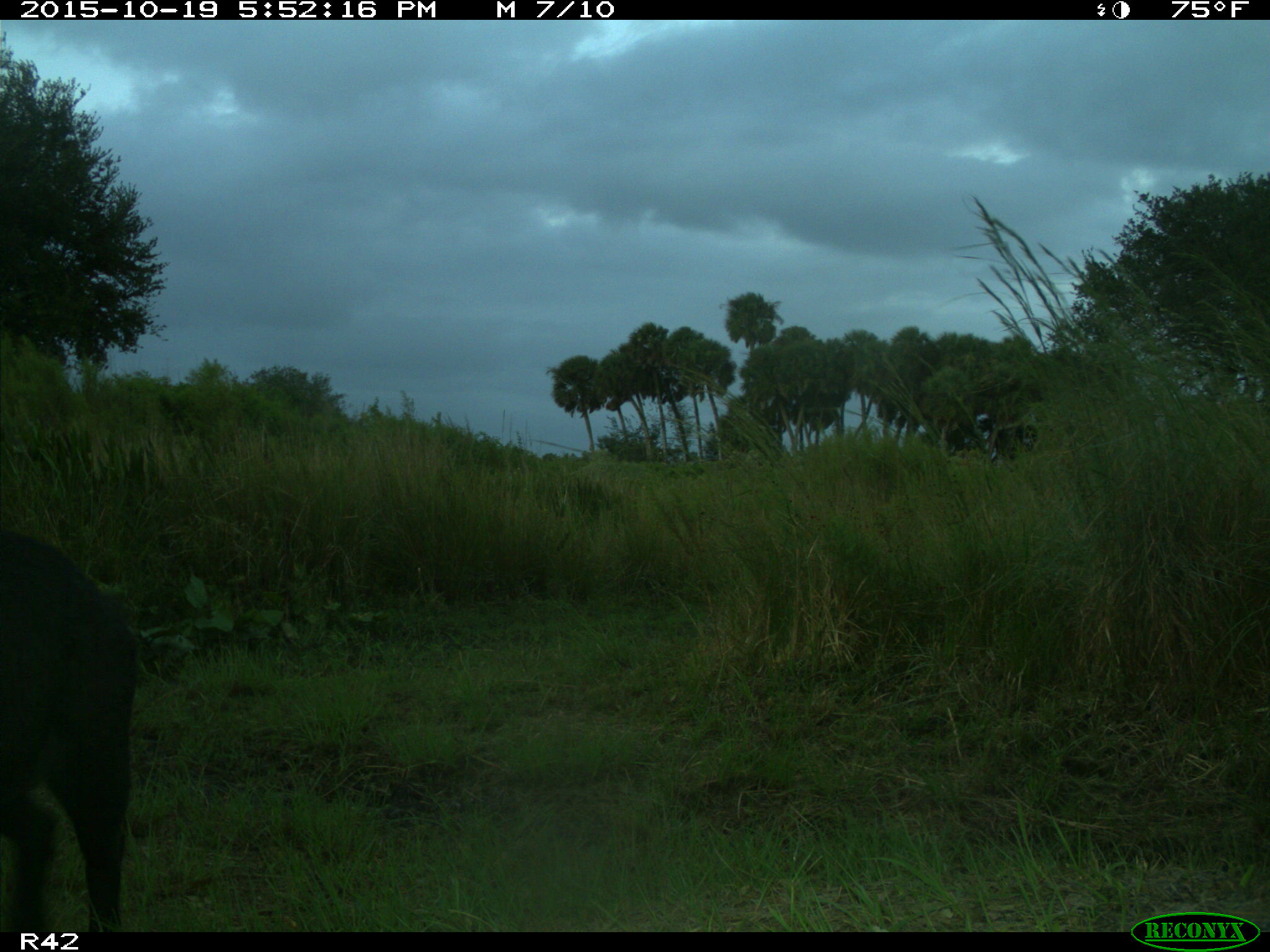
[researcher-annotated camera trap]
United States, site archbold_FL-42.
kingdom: Animalia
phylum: Chordata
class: Mammalia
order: Artiodactyla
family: Suidae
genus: Sus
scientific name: Sus scrofa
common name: wild boar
Sus scrofa (wild boar).